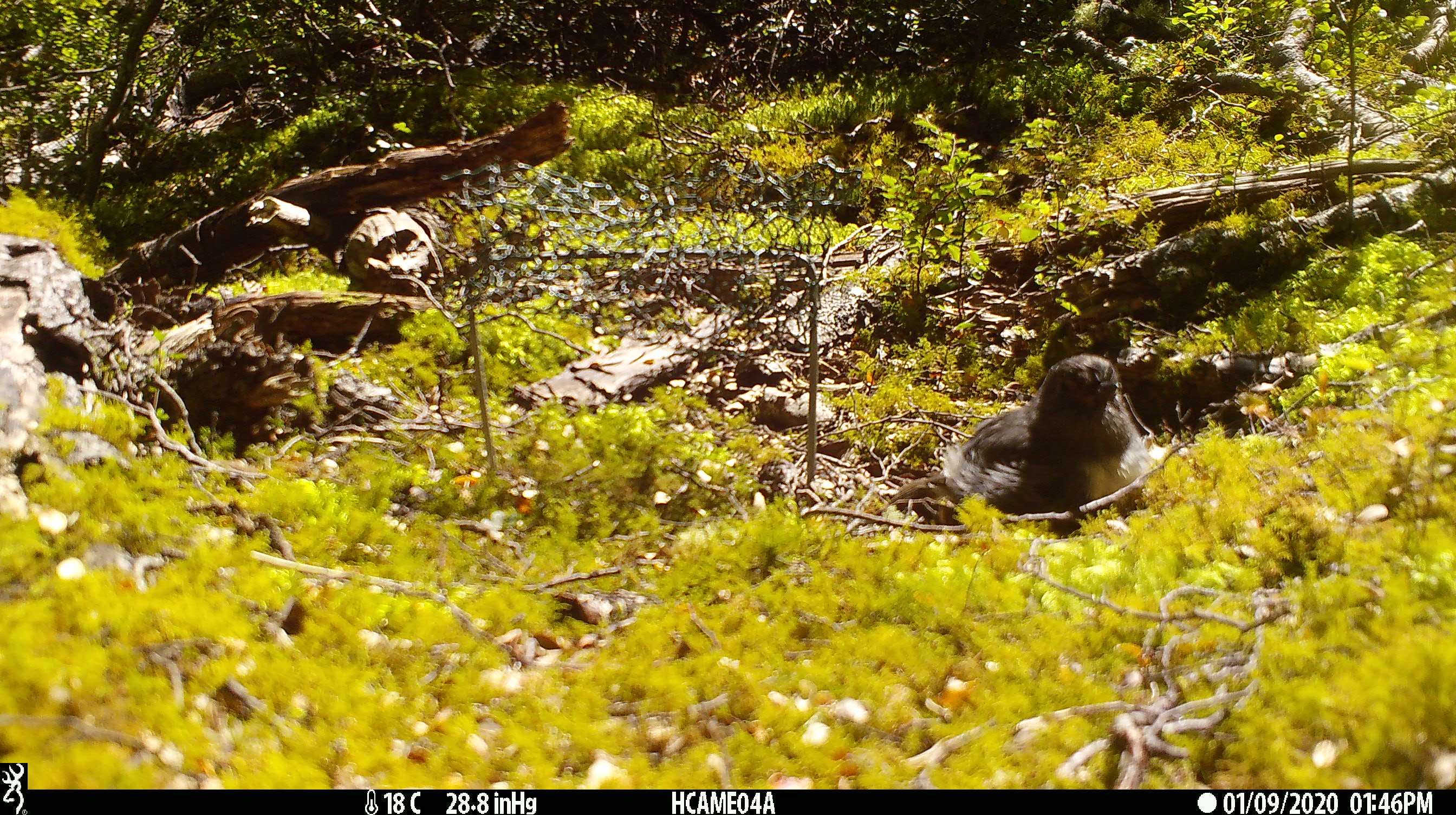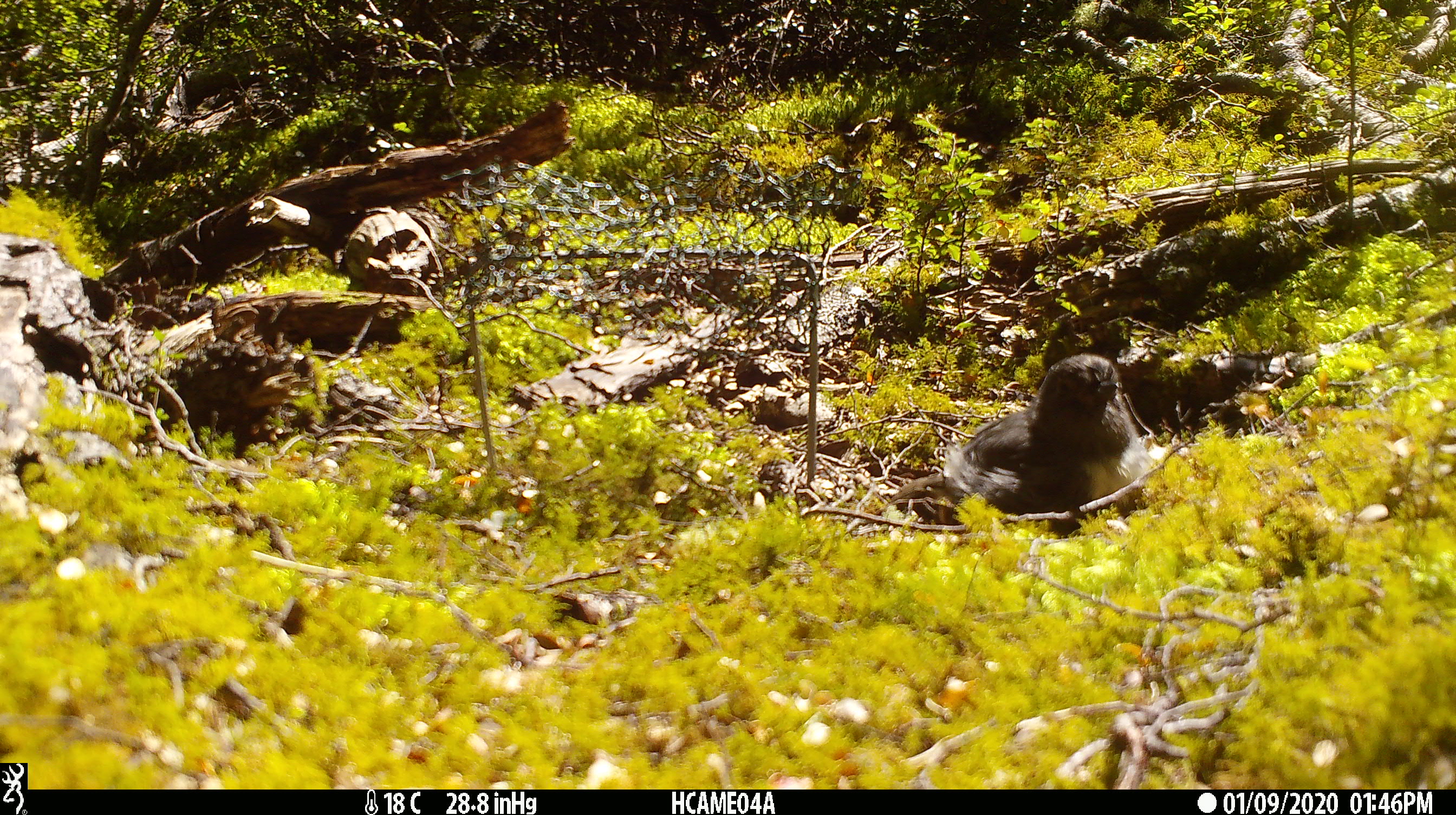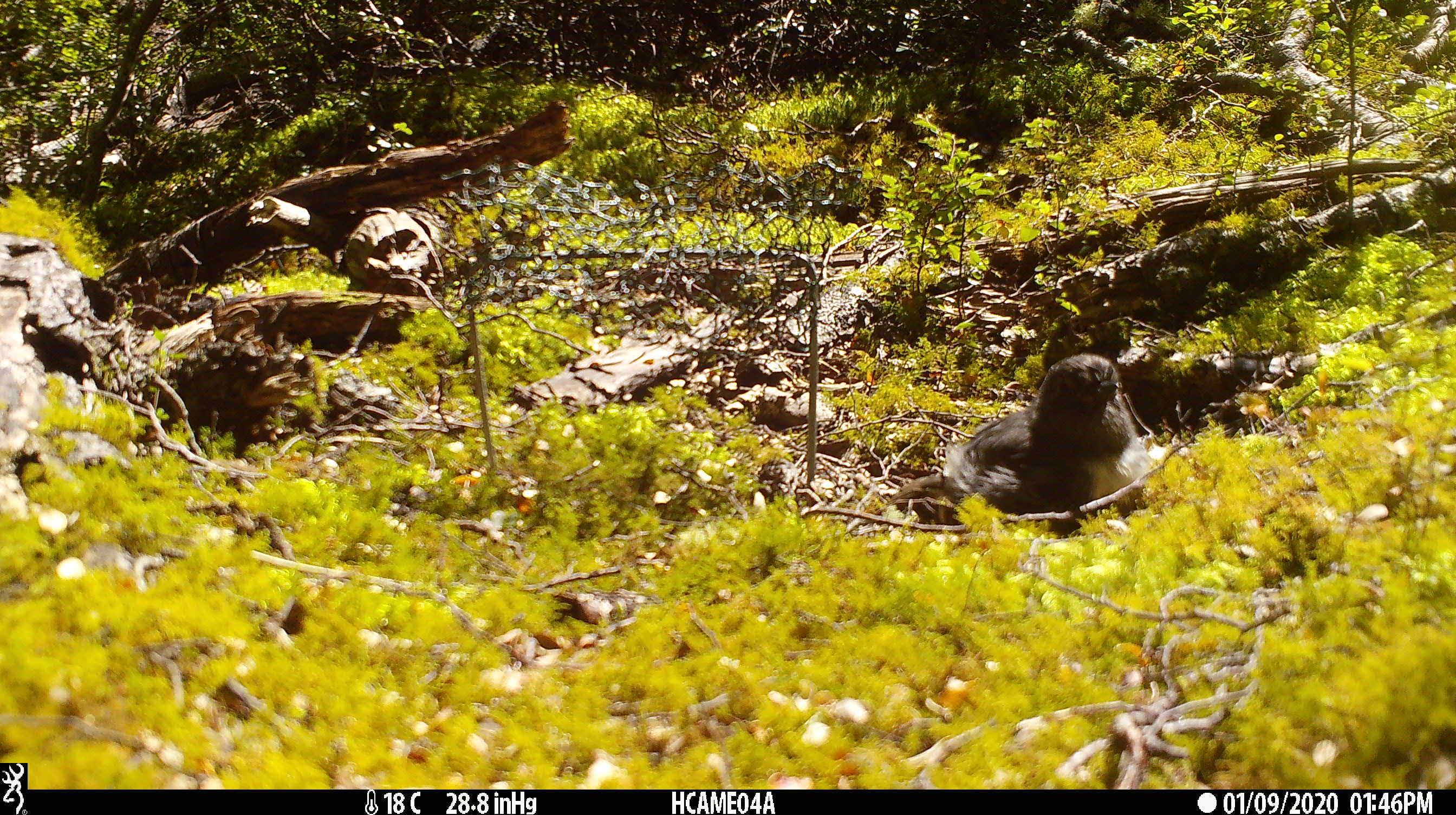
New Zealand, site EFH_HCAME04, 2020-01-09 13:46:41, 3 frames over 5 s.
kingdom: Animalia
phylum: Chordata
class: Aves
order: Passeriformes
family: Petroicidae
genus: Petroica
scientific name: Petroica australis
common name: new zealand robin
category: robin